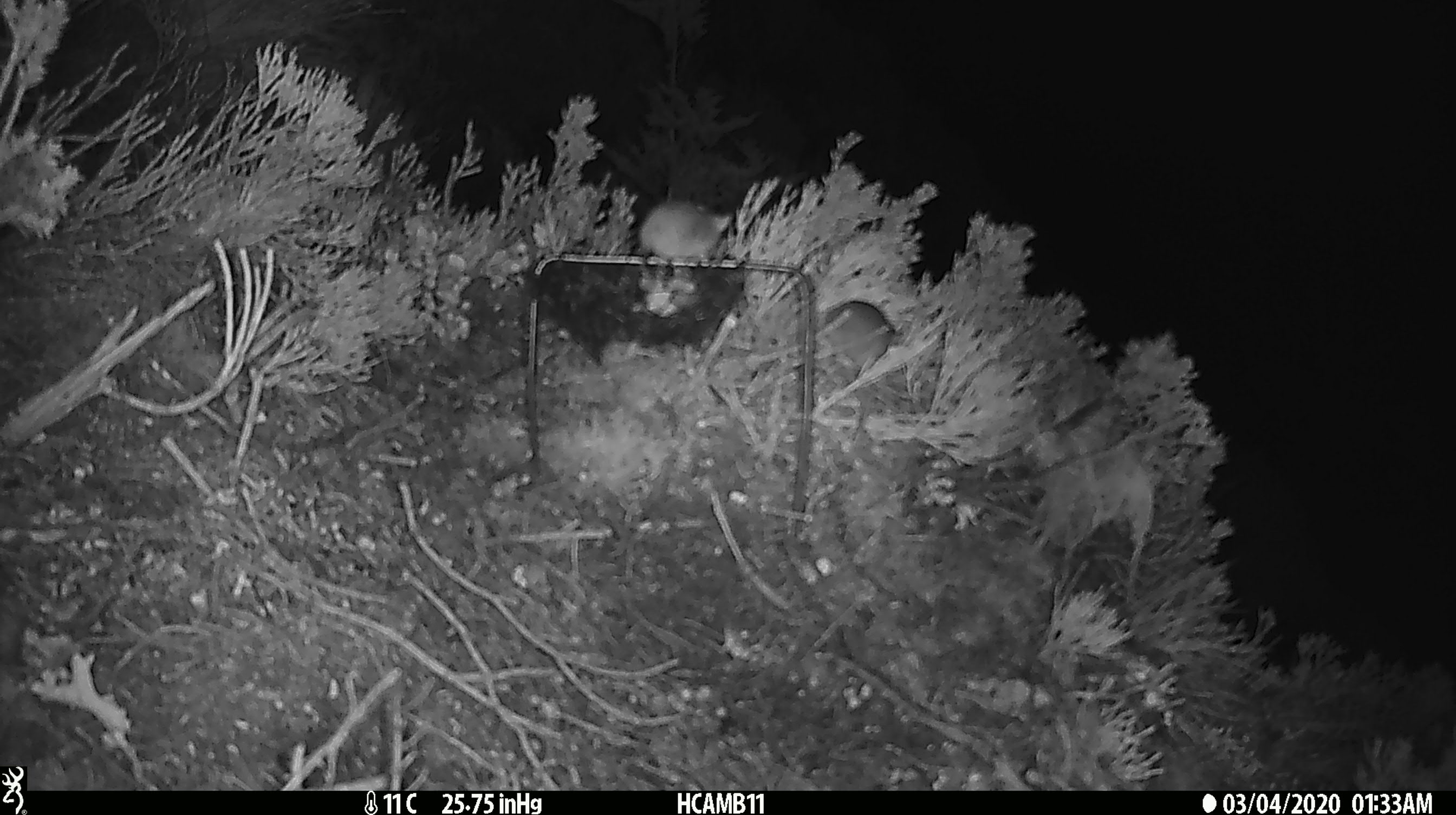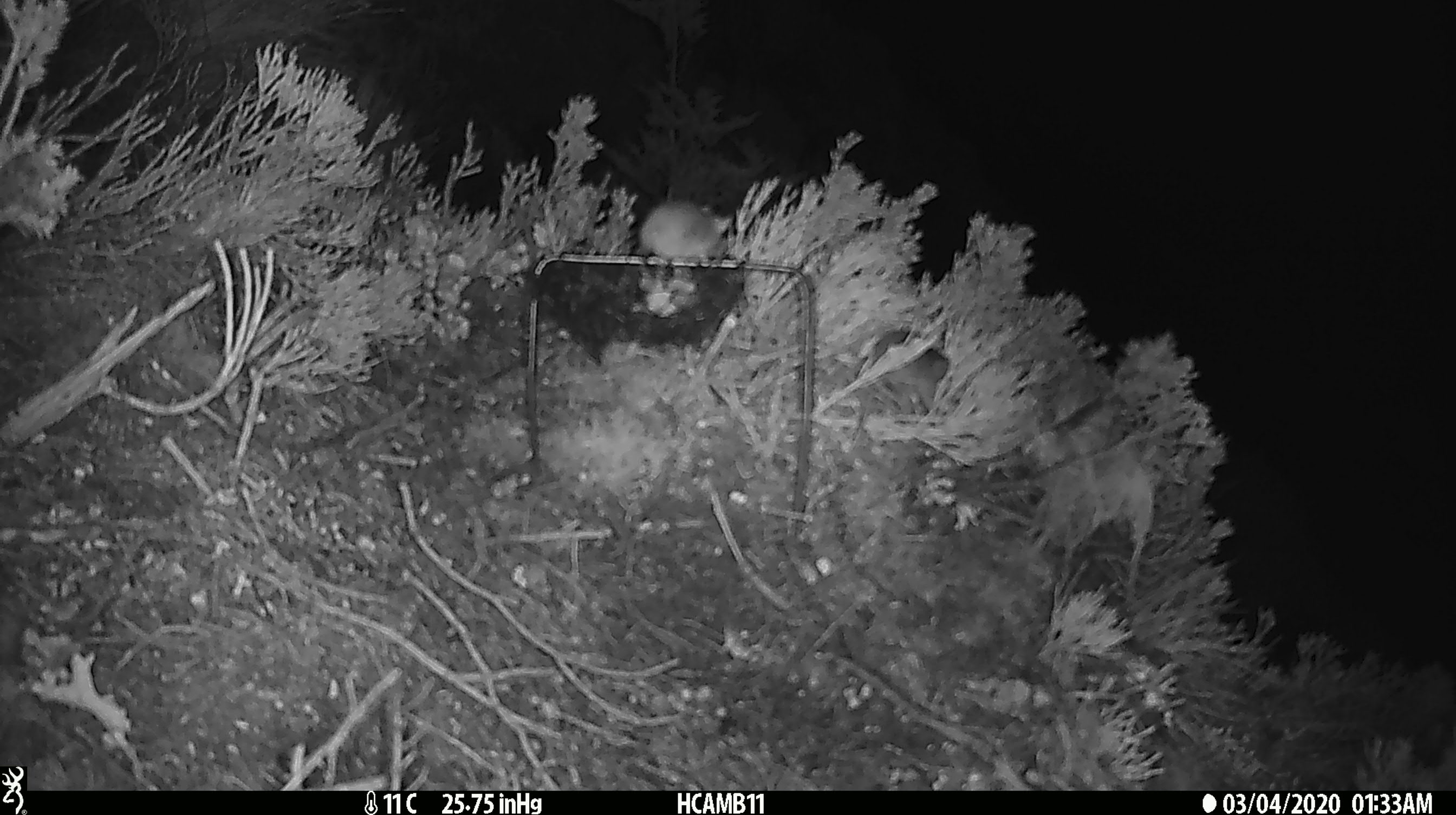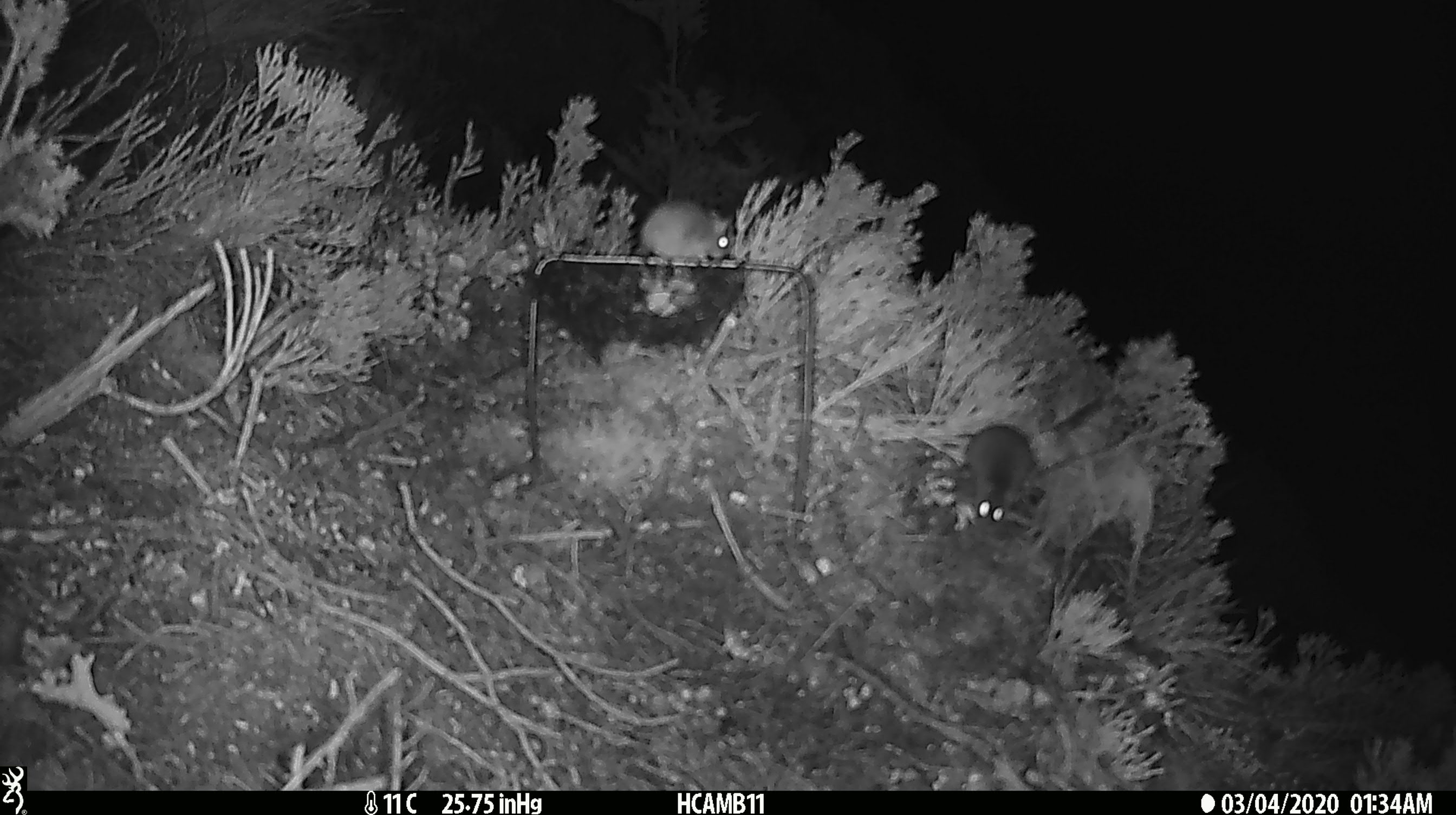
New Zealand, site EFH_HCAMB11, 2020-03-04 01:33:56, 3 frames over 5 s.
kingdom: Animalia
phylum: Chordata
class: Mammalia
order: Rodentia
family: Muridae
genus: Mus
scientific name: Mus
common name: mouse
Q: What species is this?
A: Mouse (Mus).